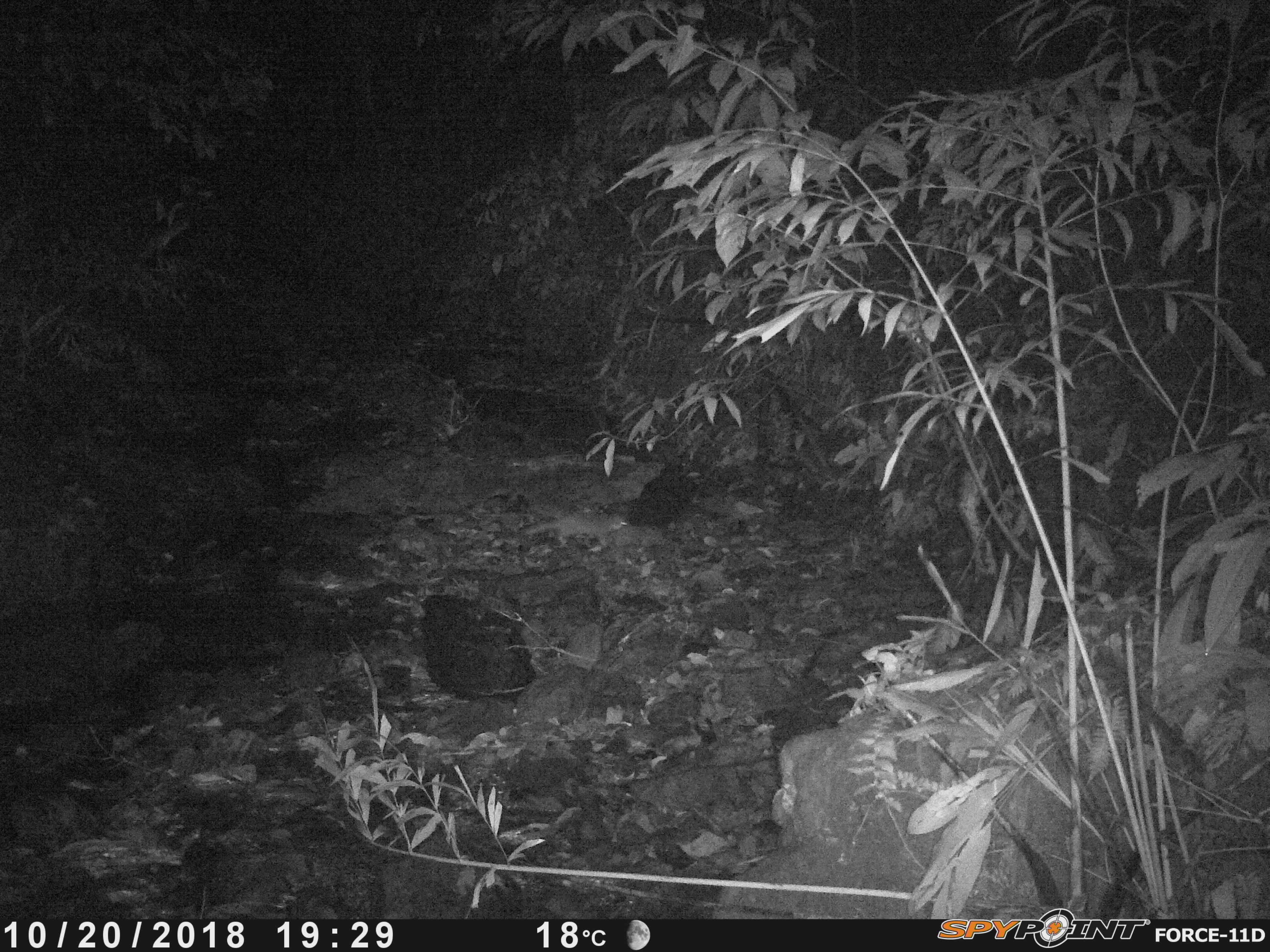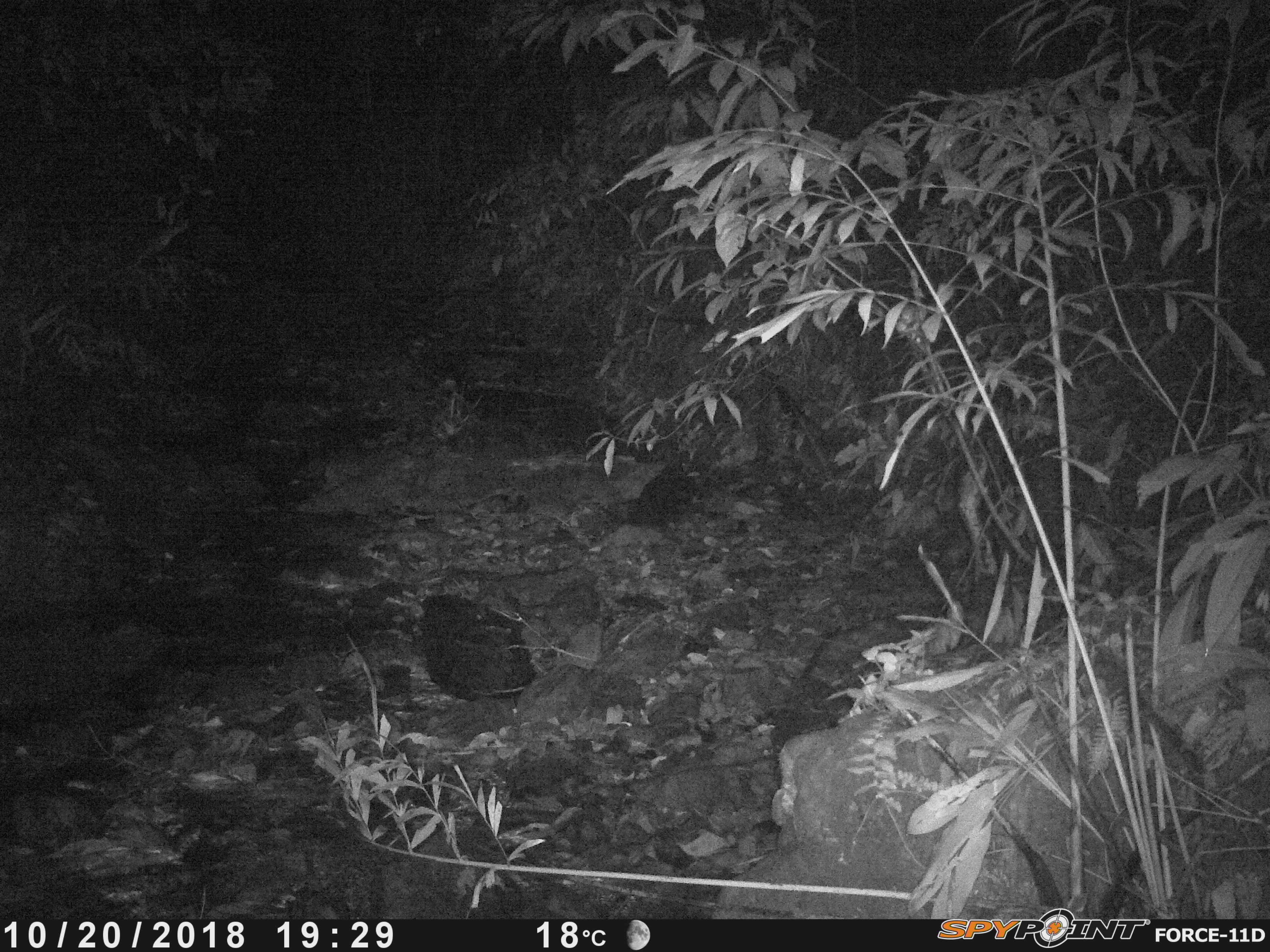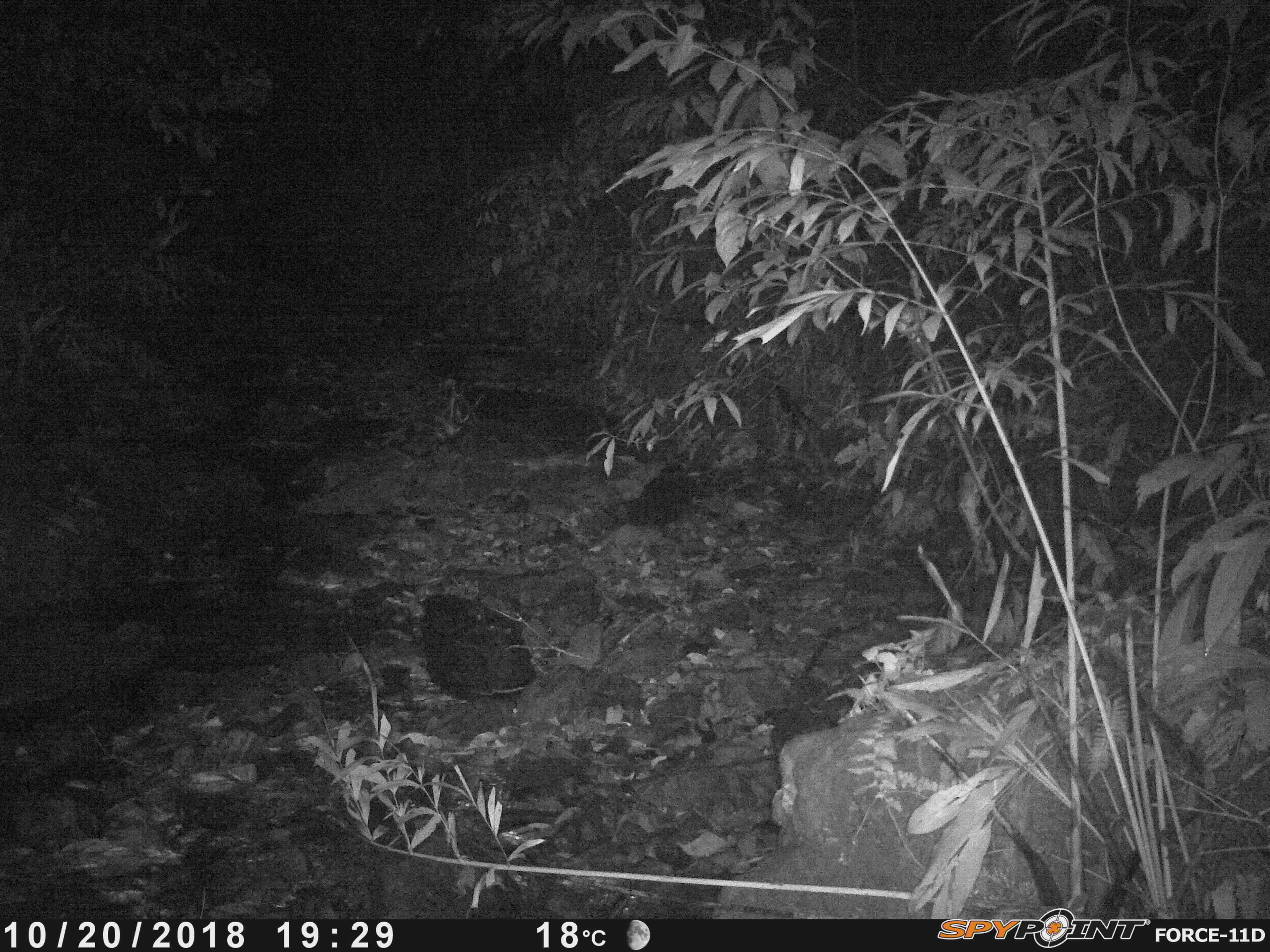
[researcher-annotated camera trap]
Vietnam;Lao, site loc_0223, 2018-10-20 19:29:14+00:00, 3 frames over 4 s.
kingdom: Animalia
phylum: Chordata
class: Mammalia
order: Carnivora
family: Mustelidae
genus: Melogale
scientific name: Melogale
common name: ferret badger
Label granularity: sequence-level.